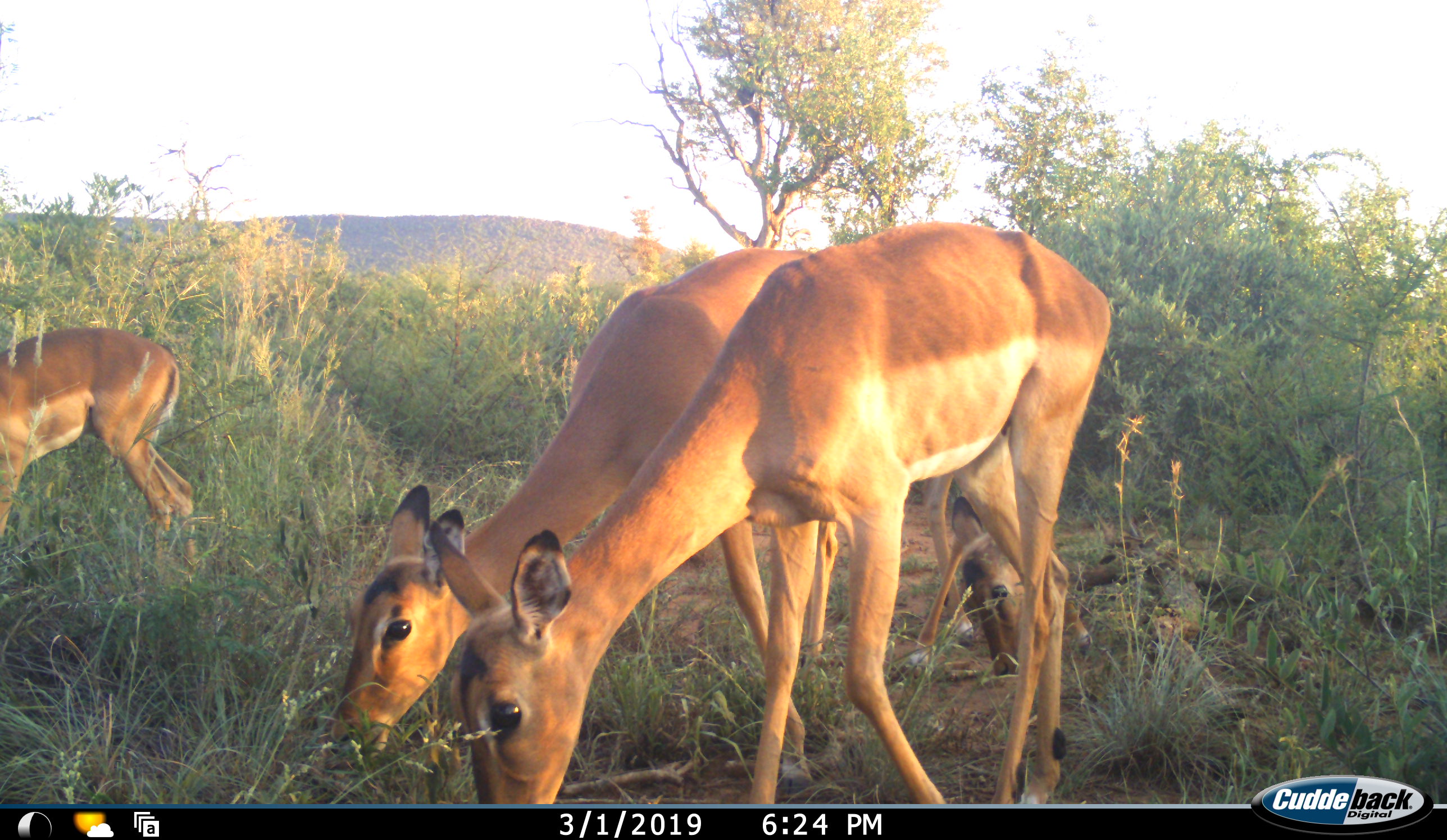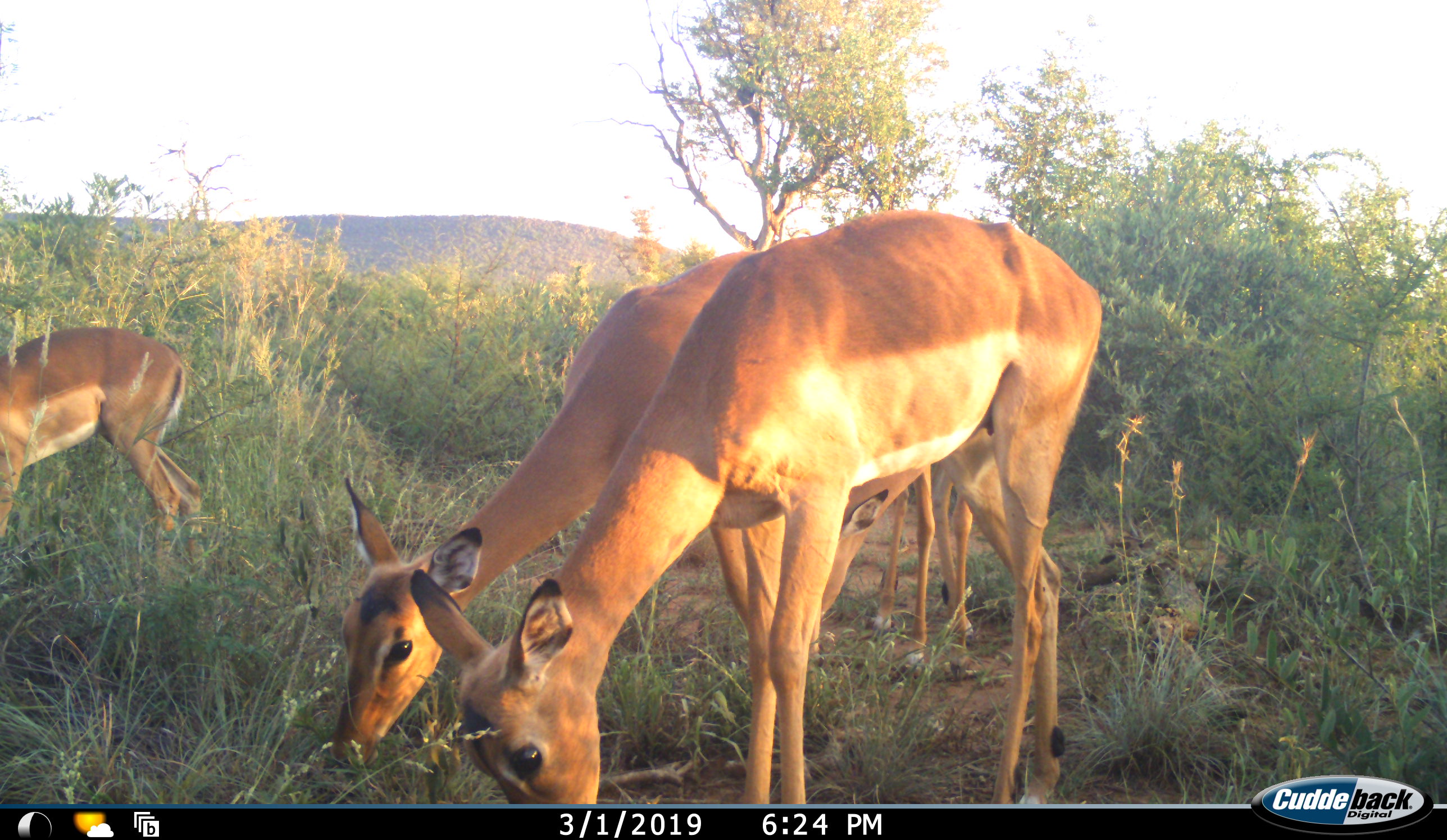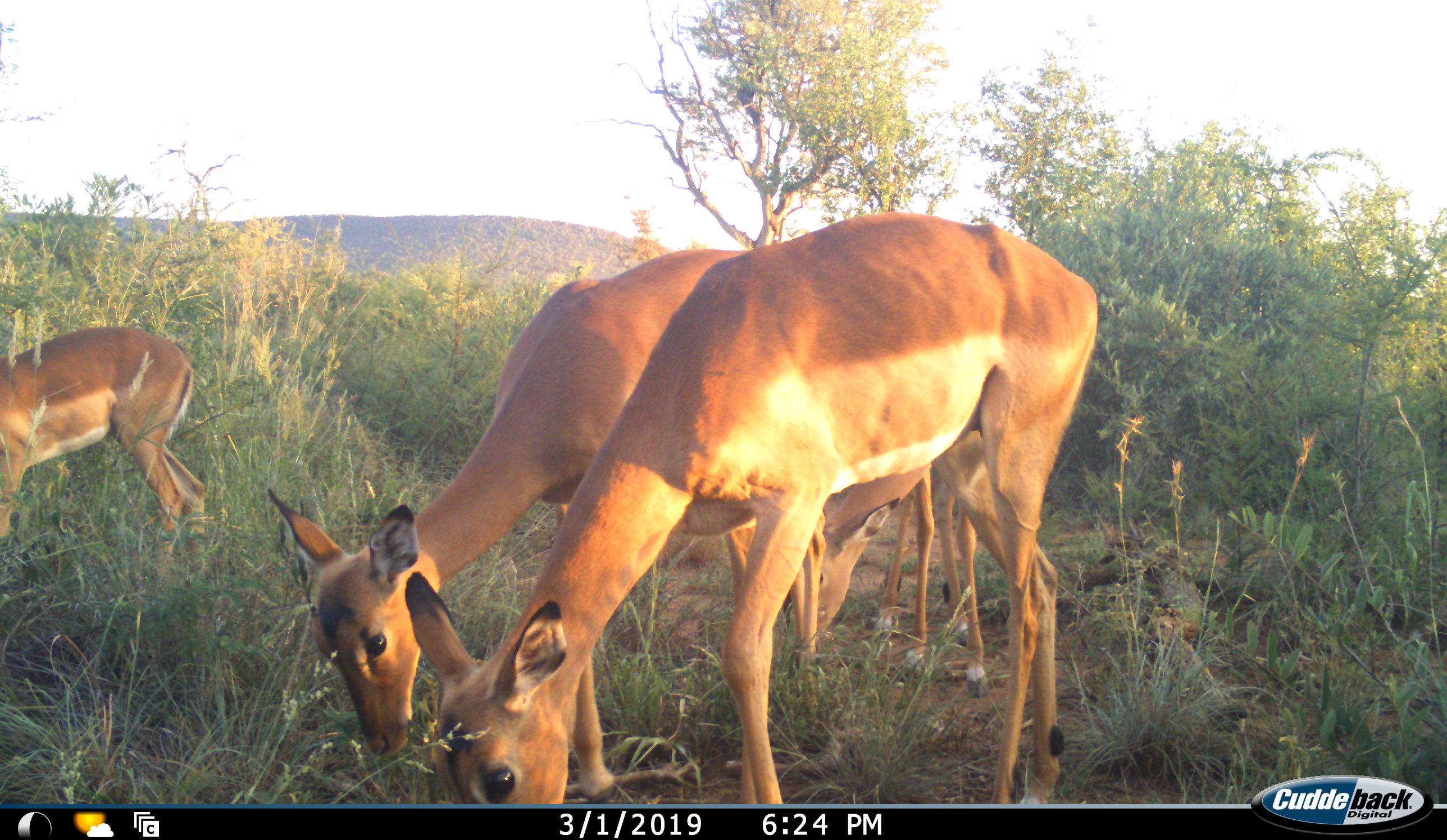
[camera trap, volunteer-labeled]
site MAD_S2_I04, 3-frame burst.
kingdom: Animalia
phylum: Chordata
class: Mammalia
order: Artiodactyla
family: Bovidae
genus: Aepyceros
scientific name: Aepyceros melampus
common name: impala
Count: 3.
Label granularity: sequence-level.